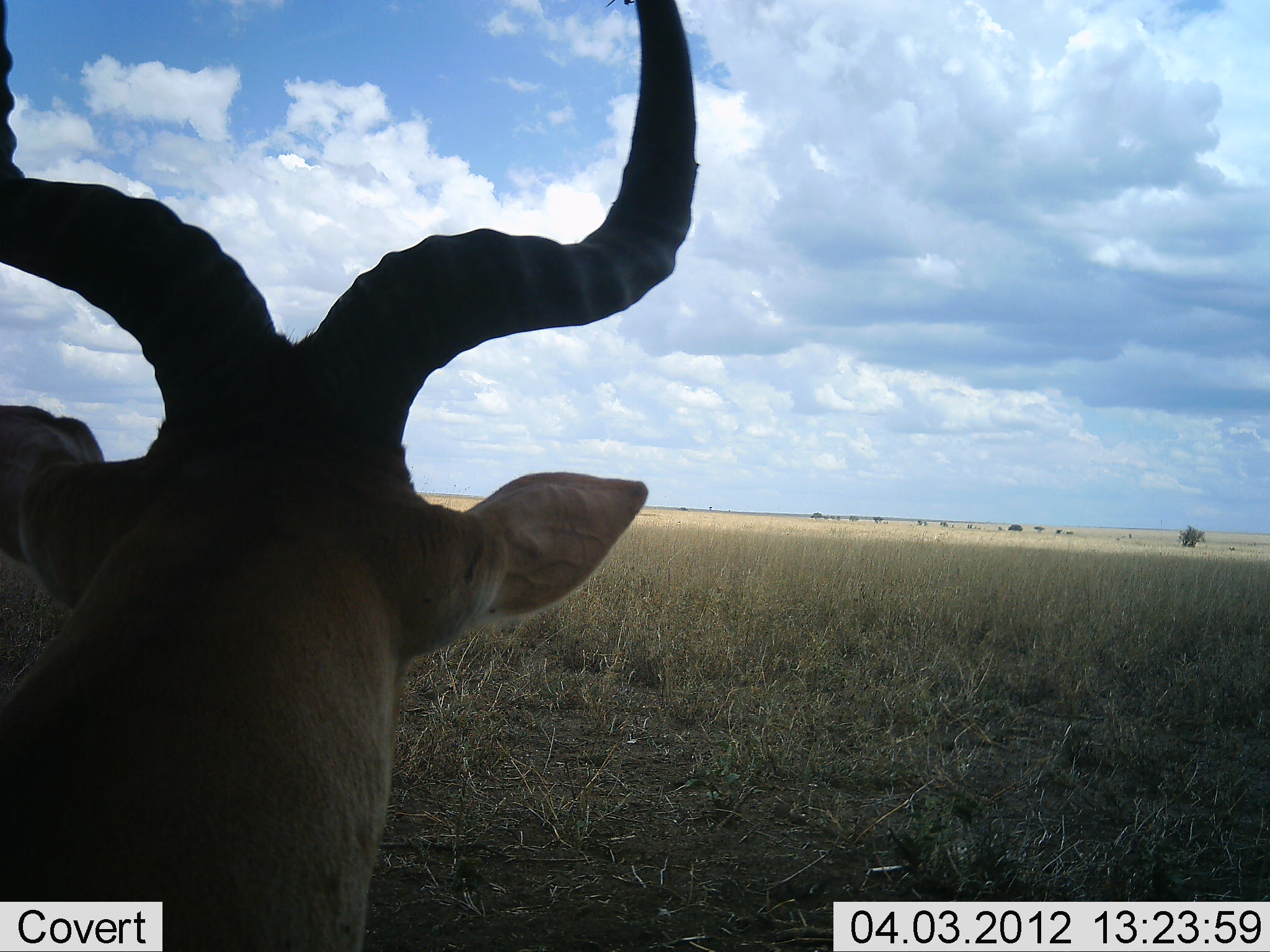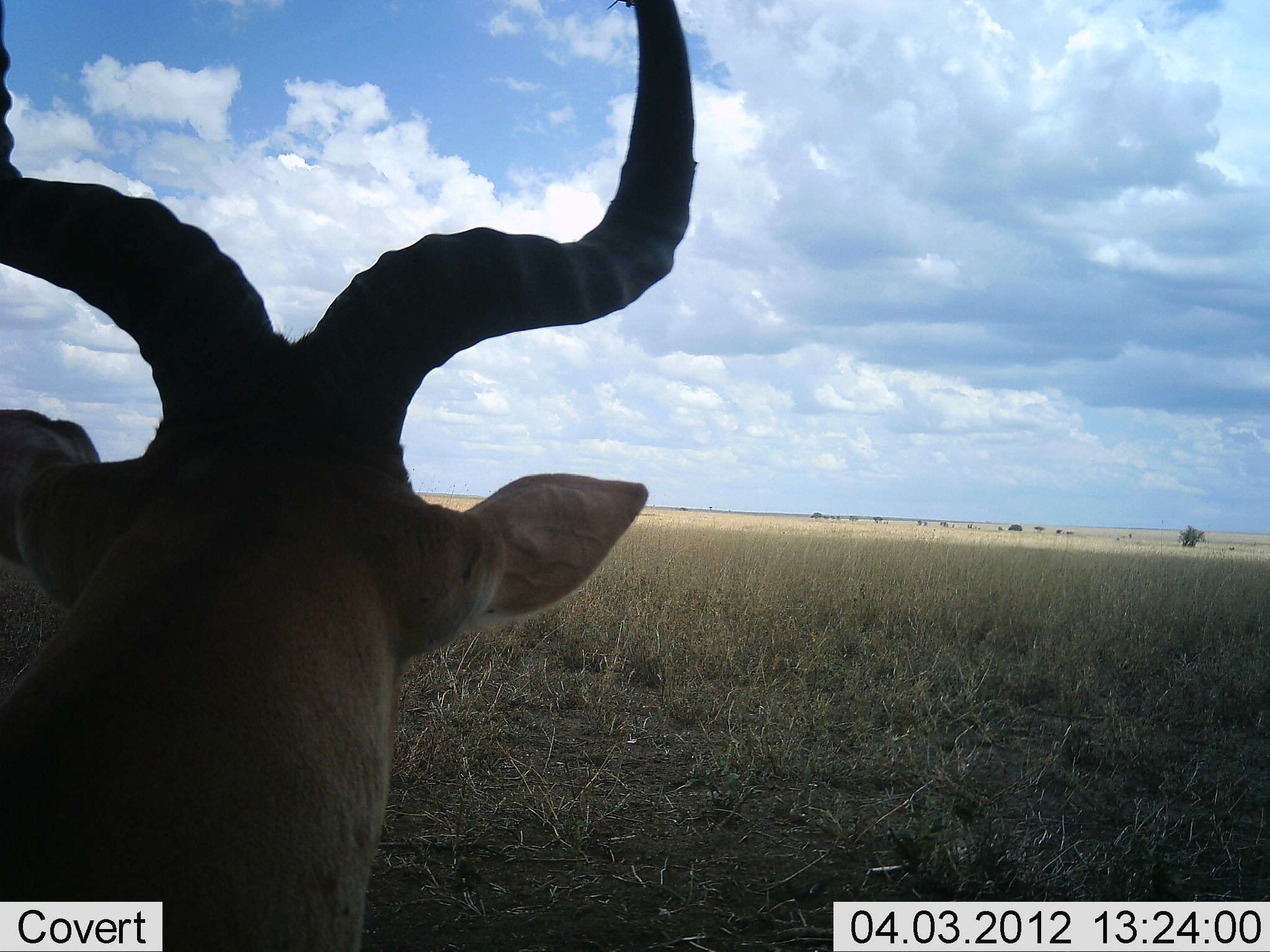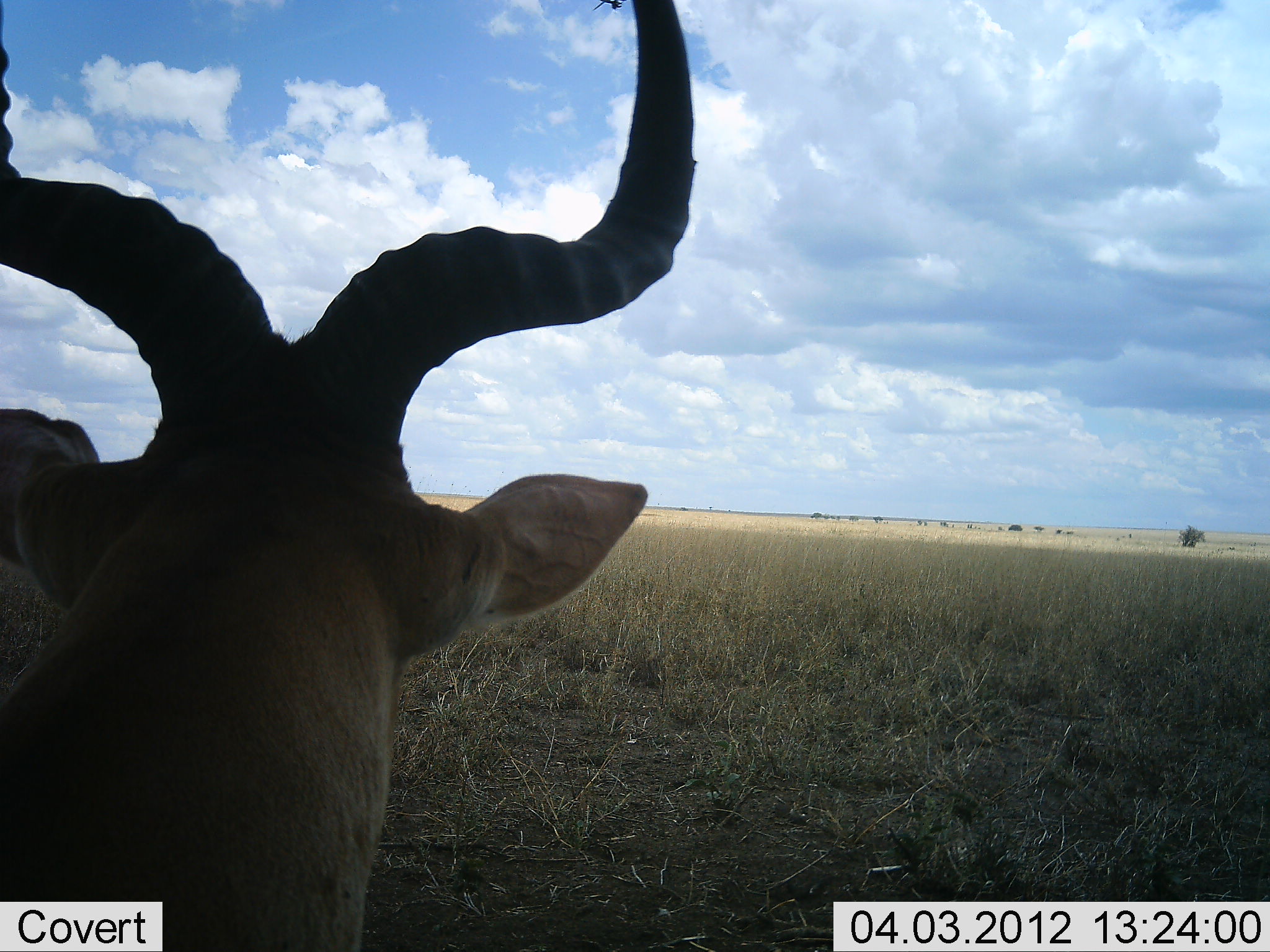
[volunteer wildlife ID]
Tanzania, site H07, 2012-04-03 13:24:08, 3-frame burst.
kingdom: Animalia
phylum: Chordata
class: Mammalia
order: Artiodactyla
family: Bovidae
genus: Alcelaphus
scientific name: Alcelaphus buselaphus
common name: hartebeest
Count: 1.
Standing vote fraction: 62%.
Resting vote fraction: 31%.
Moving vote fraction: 8%.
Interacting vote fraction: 0%.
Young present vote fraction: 0%.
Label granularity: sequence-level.